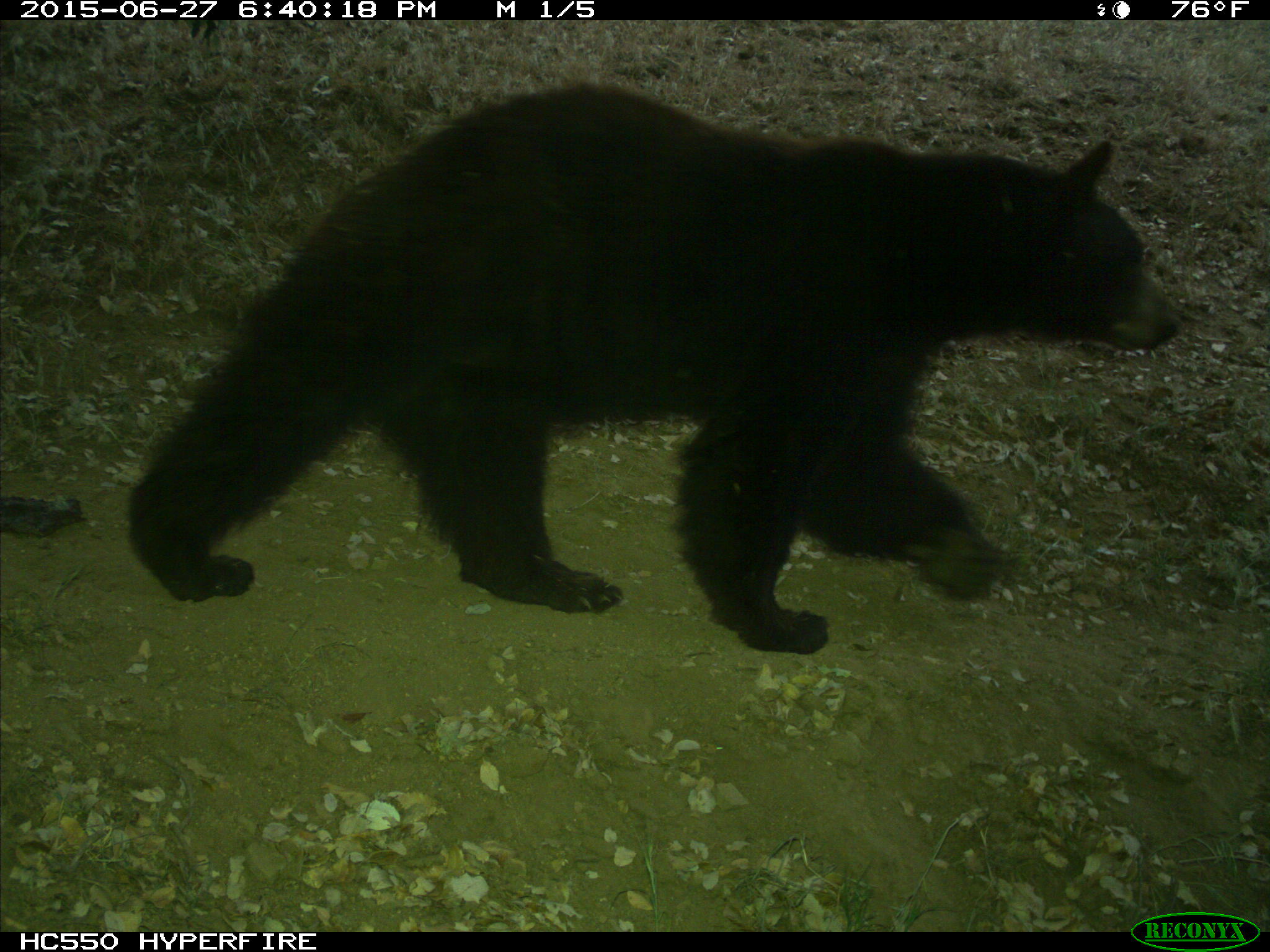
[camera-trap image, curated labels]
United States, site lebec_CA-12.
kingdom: Animalia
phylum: Chordata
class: Mammalia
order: Carnivora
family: Ursidae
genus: Ursus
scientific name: Ursus americanus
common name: american black bear